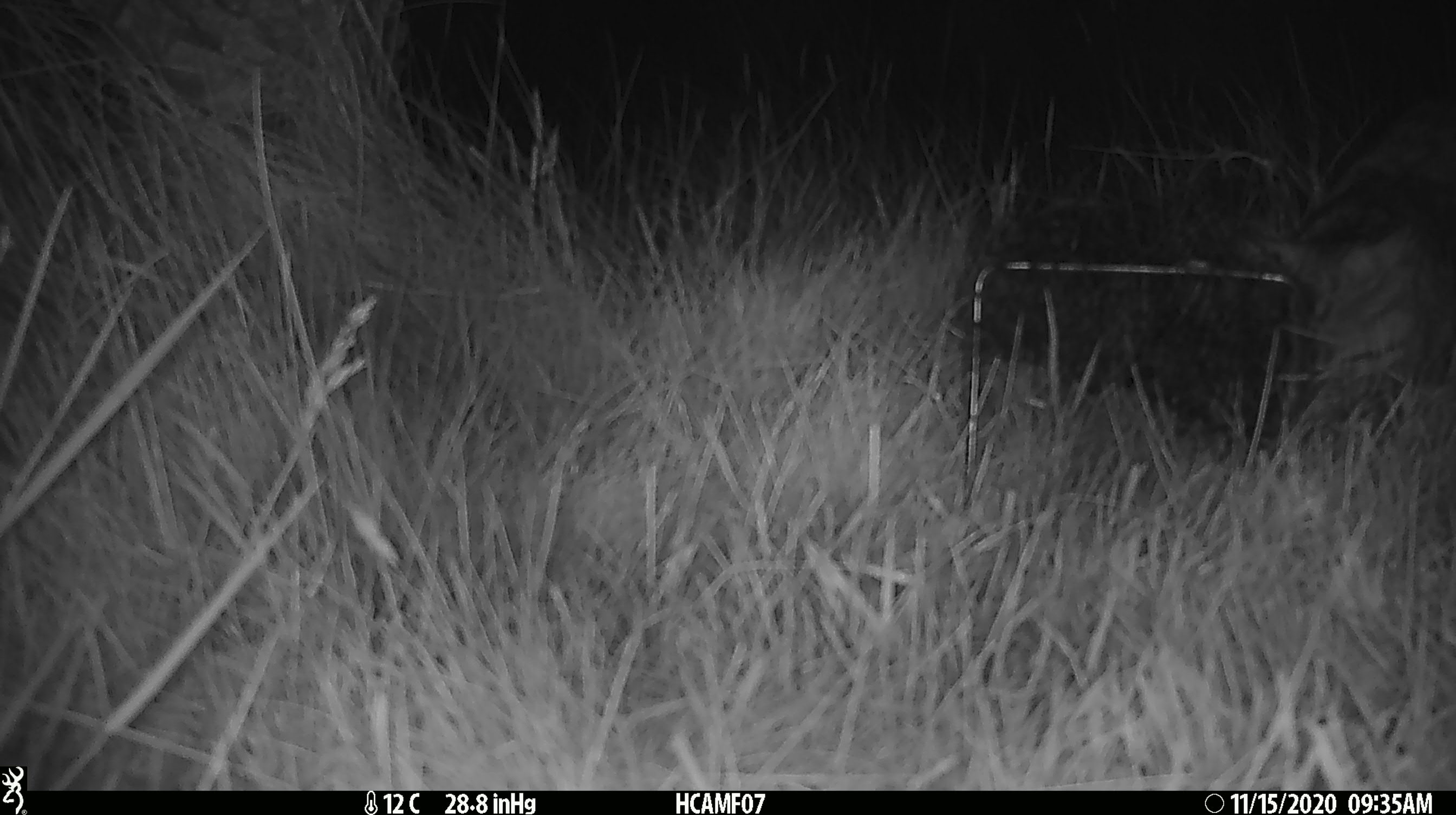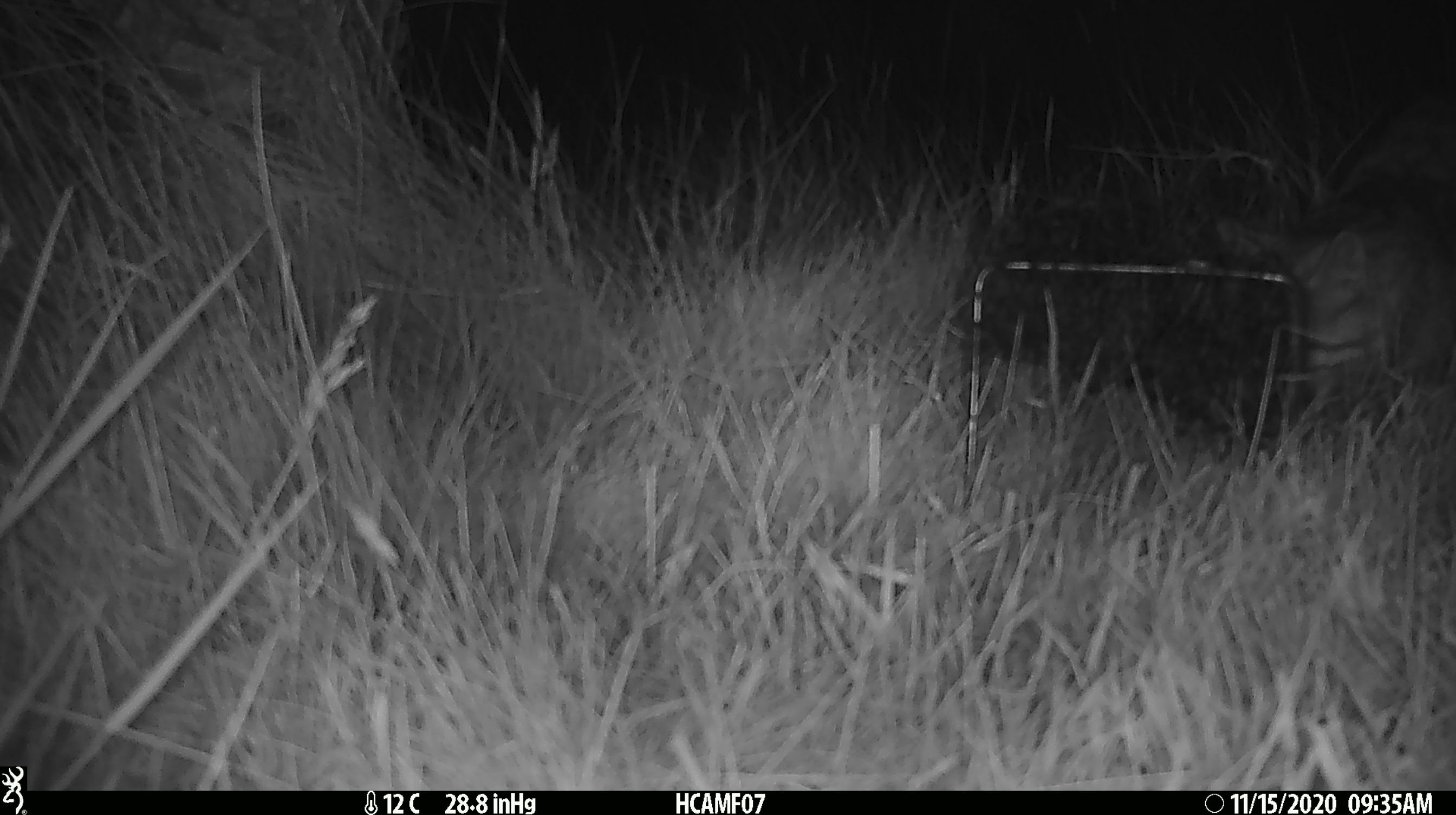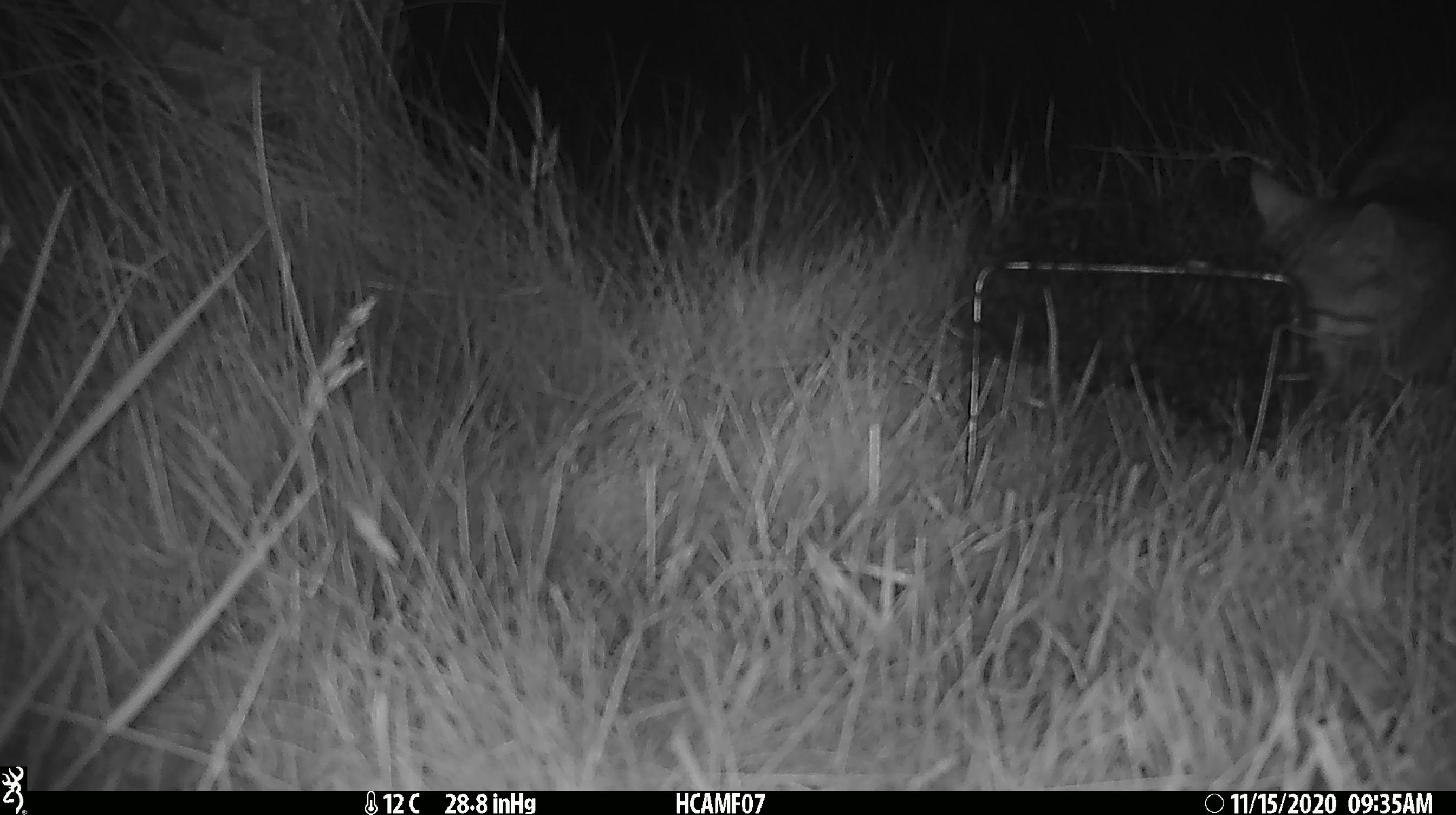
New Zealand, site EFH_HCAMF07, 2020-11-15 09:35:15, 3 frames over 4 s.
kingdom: Animalia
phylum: Chordata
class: Mammalia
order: Carnivora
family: Felidae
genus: Felis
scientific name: Felis catus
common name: domestic cat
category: cat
Cat (domestic cat) (Felis catus).